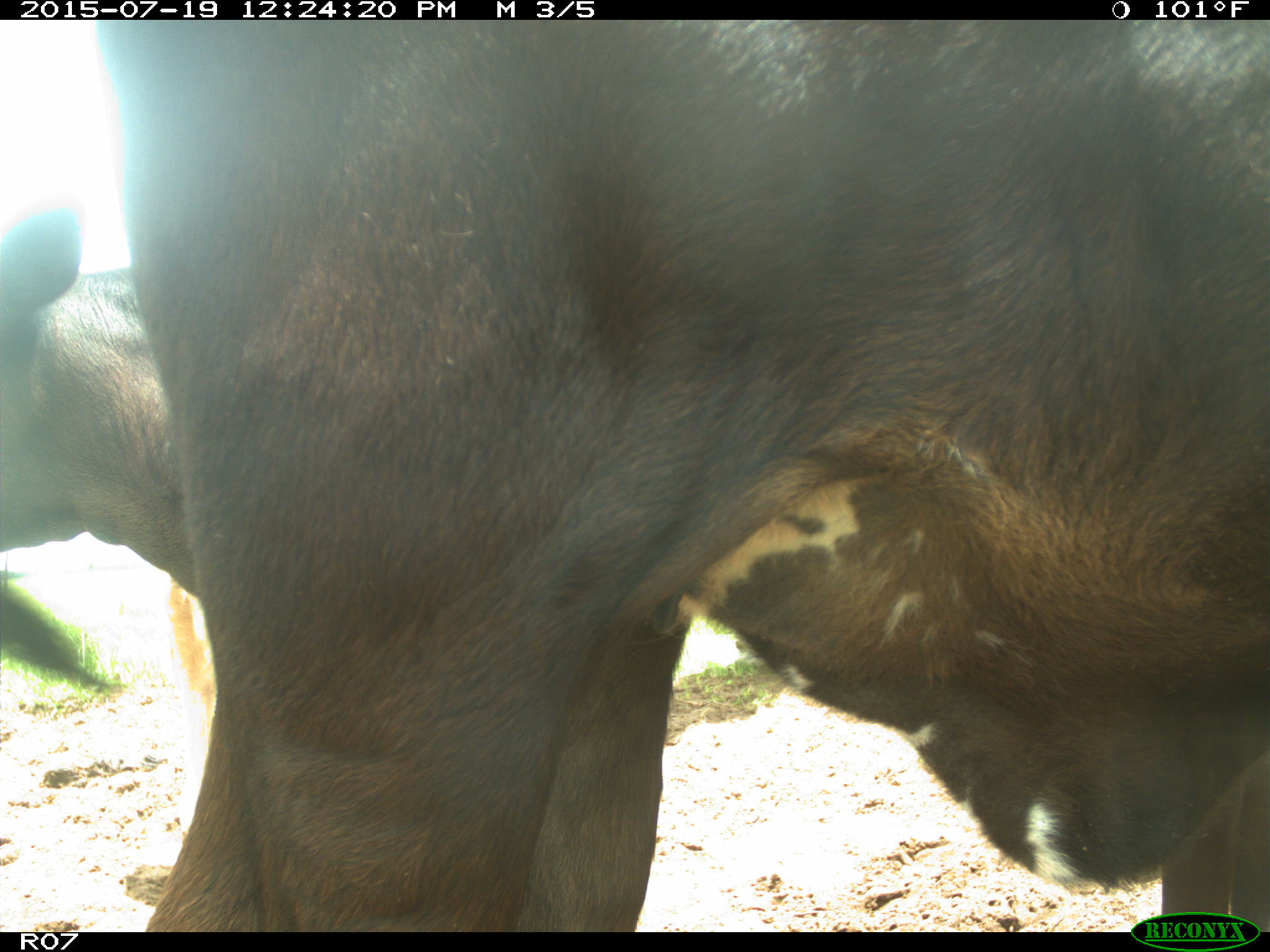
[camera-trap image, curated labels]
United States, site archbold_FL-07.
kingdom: Animalia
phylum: Chordata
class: Mammalia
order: Artiodactyla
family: Bovidae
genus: Bos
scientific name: Bos taurus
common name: domestic cow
Bos taurus (domestic cow).